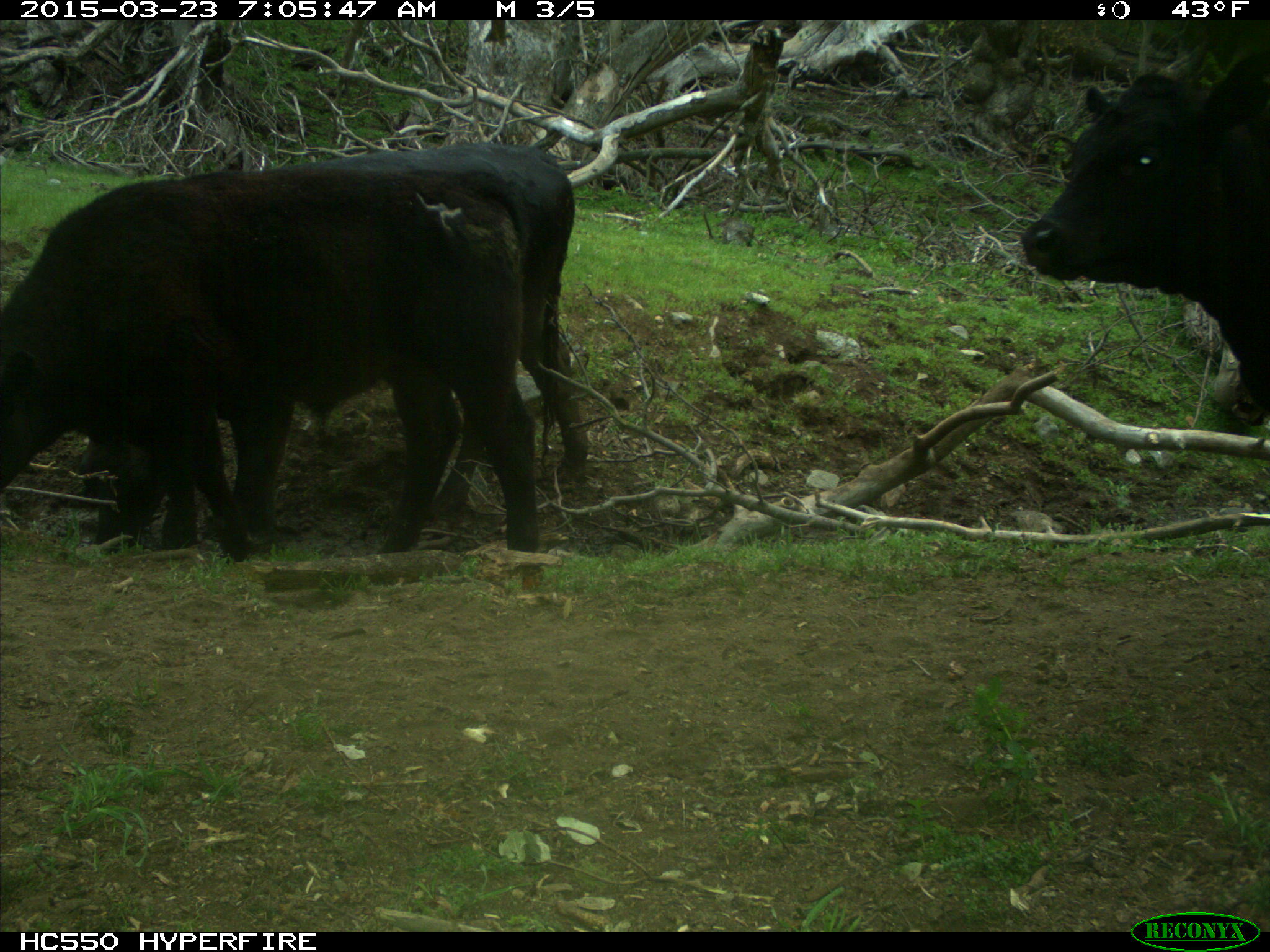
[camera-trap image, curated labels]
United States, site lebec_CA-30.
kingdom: Animalia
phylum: Chordata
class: Mammalia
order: Artiodactyla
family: Bovidae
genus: Bos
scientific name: Bos taurus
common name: domestic cow